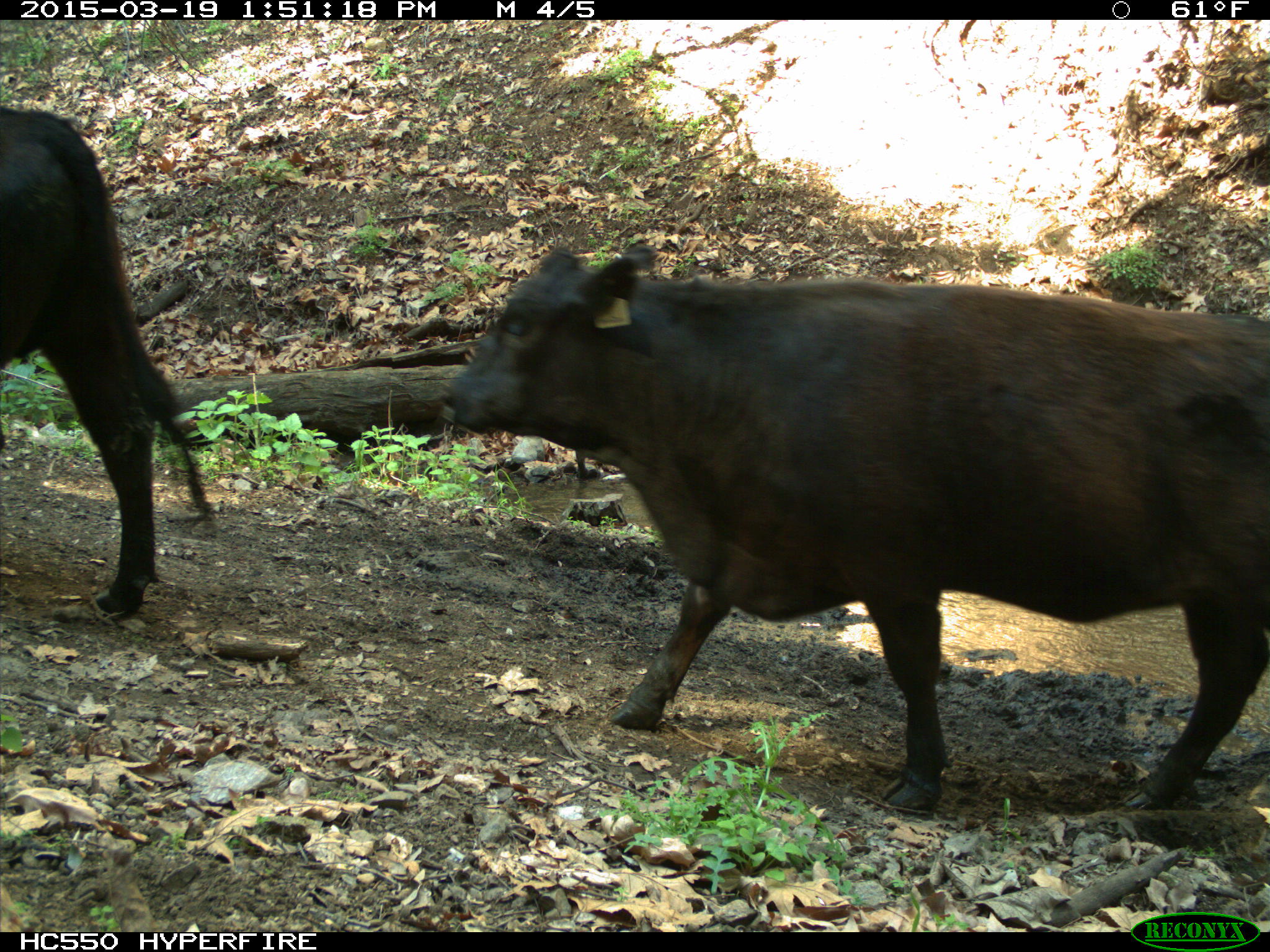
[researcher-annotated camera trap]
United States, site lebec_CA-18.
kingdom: Animalia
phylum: Chordata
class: Mammalia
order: Artiodactyla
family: Bovidae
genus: Bos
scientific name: Bos taurus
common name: domestic cow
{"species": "Bos taurus (domestic cow)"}